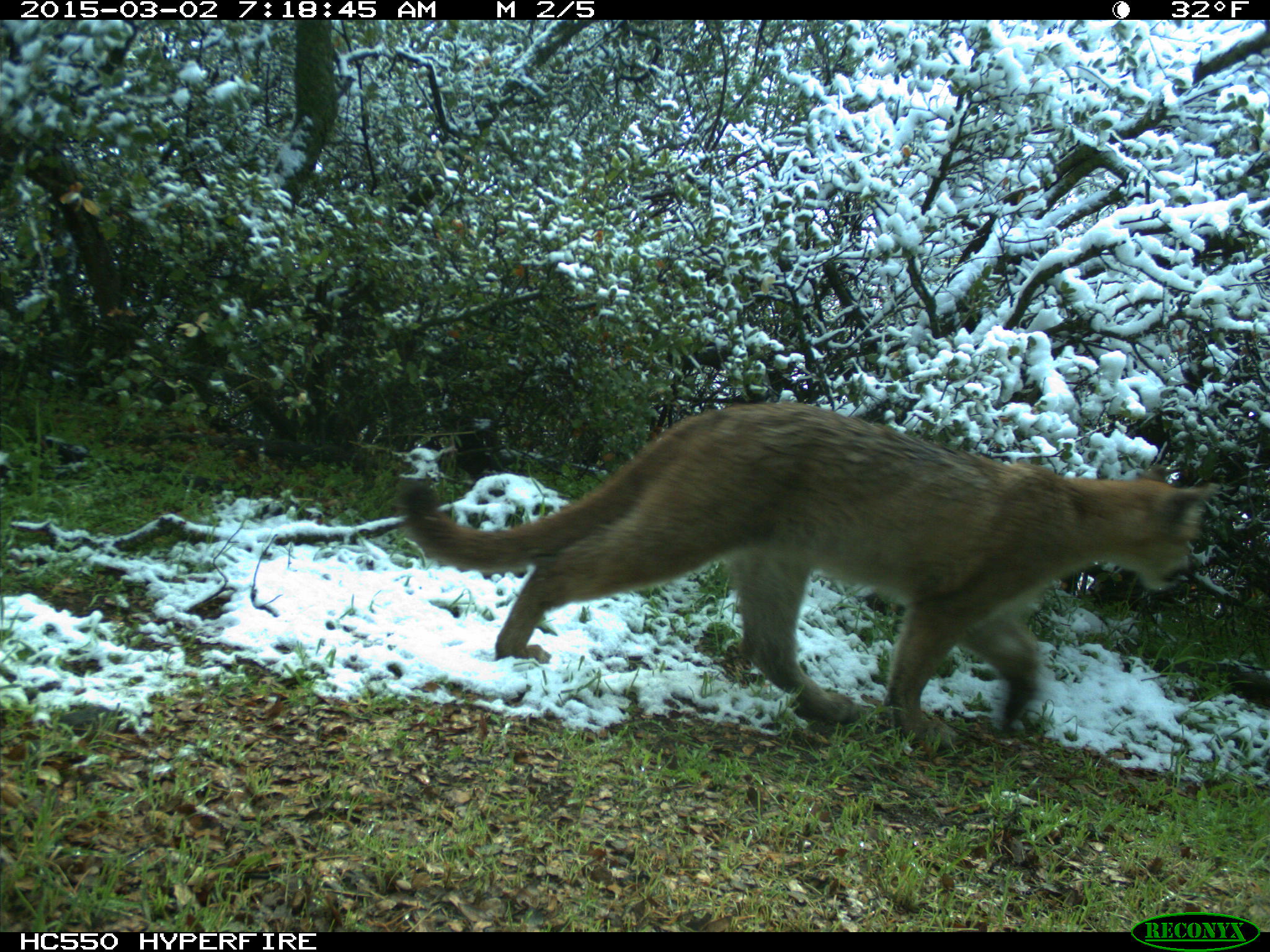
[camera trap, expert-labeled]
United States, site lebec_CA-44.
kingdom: Animalia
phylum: Chordata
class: Mammalia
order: Carnivora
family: Felidae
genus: Puma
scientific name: Puma concolor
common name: mountain lion